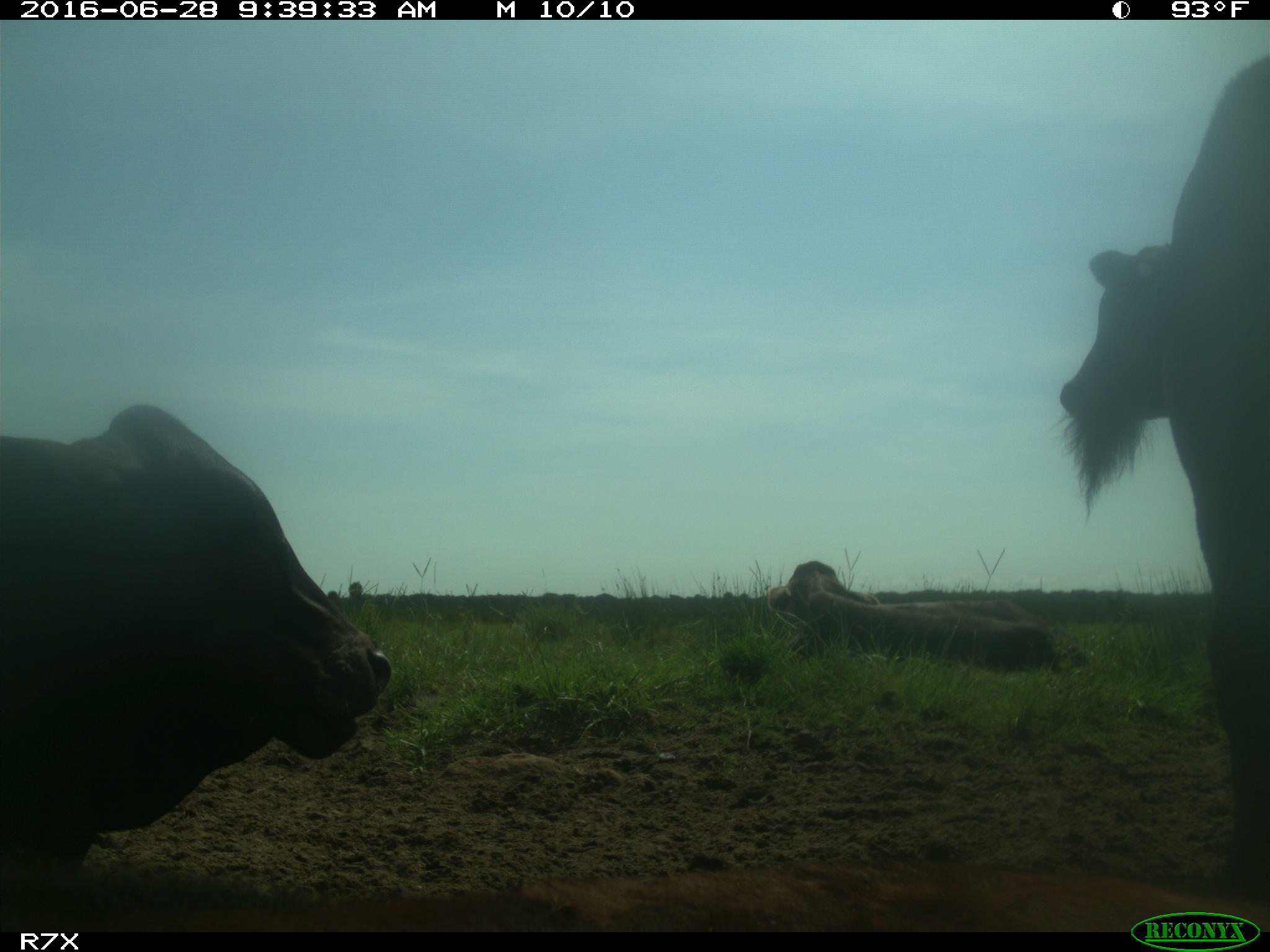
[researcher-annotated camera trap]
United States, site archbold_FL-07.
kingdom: Animalia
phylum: Chordata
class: Mammalia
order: Artiodactyla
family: Bovidae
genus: Bos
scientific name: Bos taurus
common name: domestic cow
Bos taurus (domestic cow).